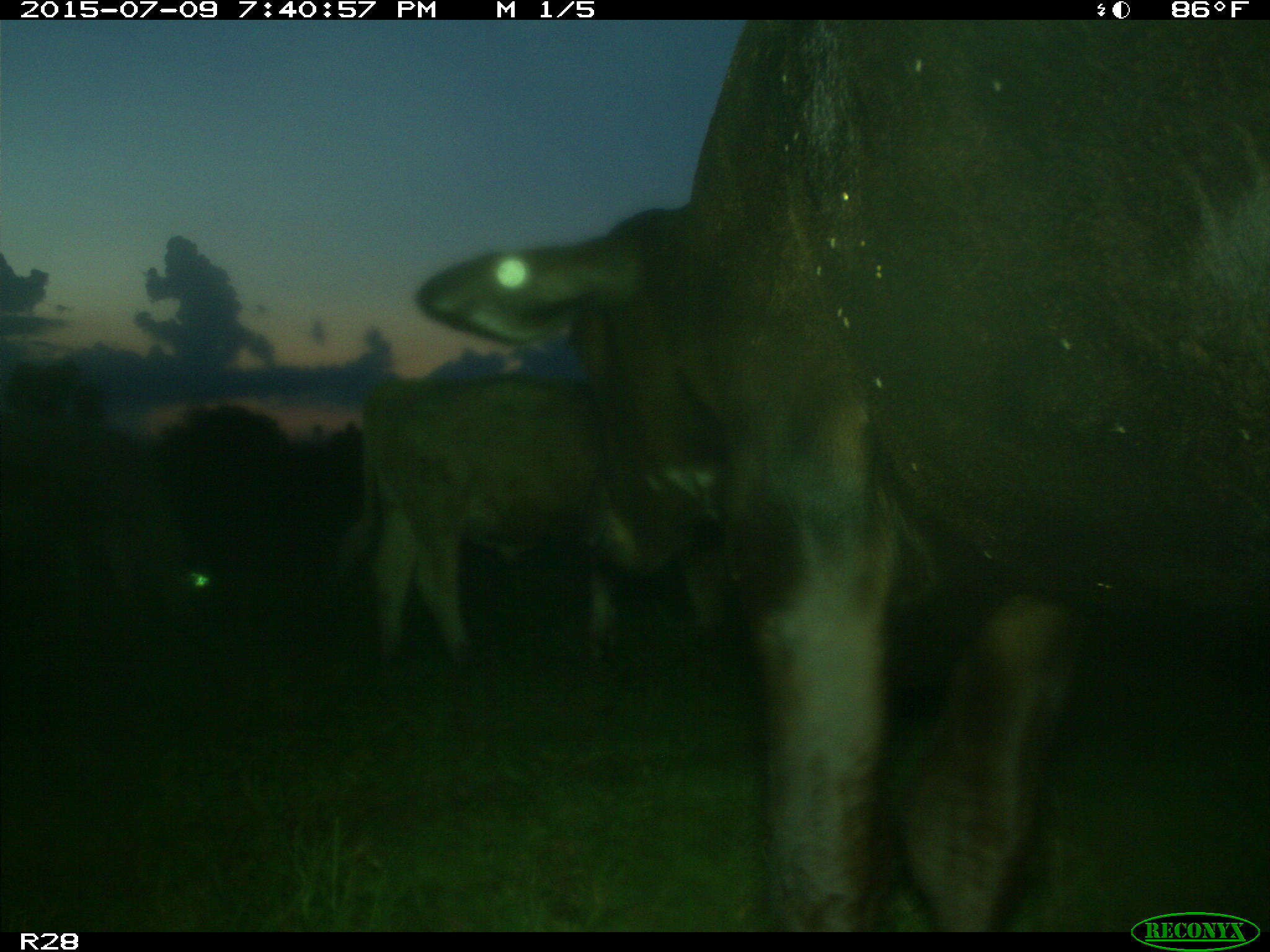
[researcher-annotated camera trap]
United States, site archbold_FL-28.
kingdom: Animalia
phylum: Chordata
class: Mammalia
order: Artiodactyla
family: Bovidae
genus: Bos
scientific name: Bos taurus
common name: domestic cow